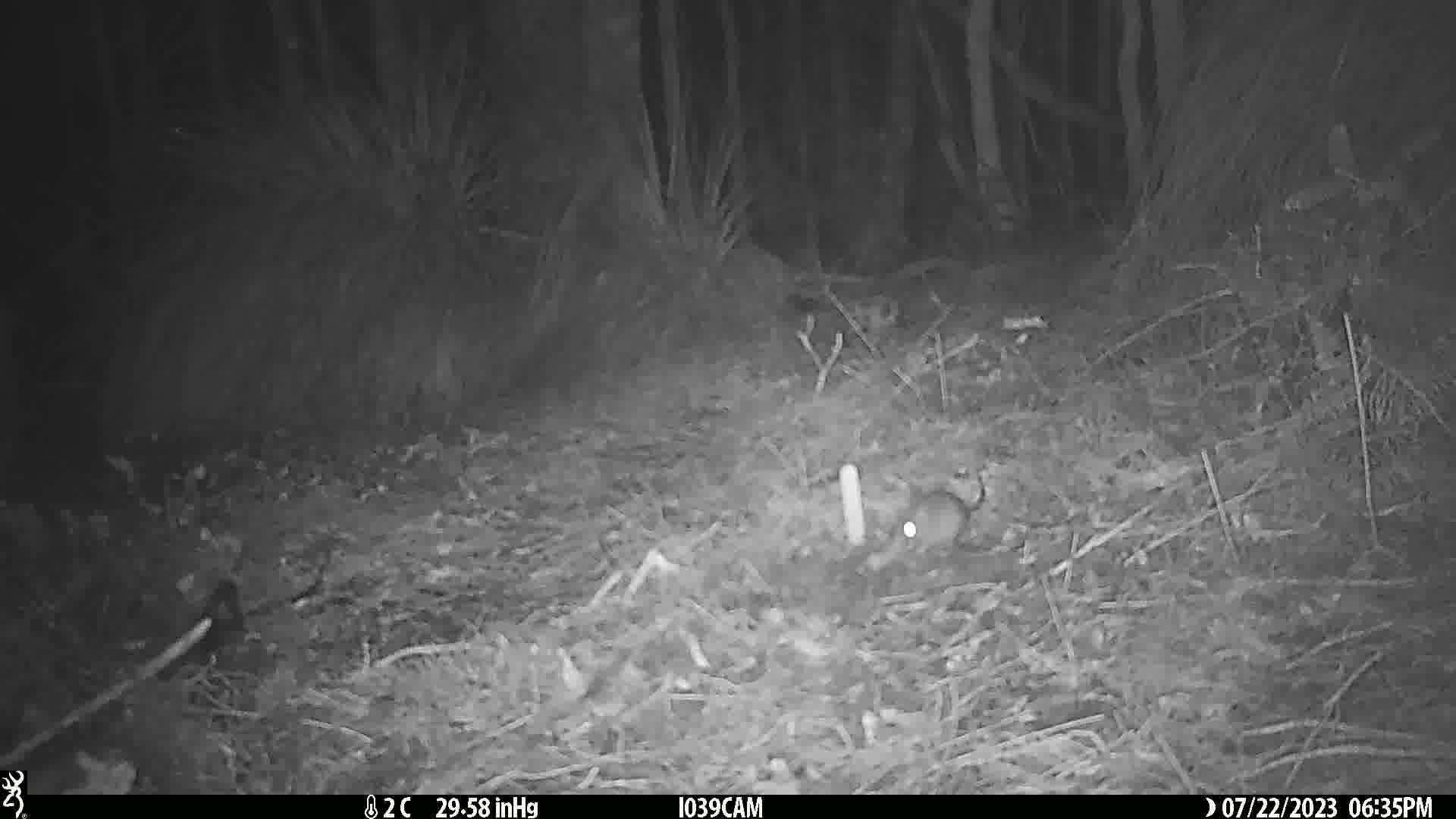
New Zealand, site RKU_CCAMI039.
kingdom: Animalia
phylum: Chordata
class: Mammalia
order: Rodentia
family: Muridae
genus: Rattus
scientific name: Rattus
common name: rat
Rat (Rattus).